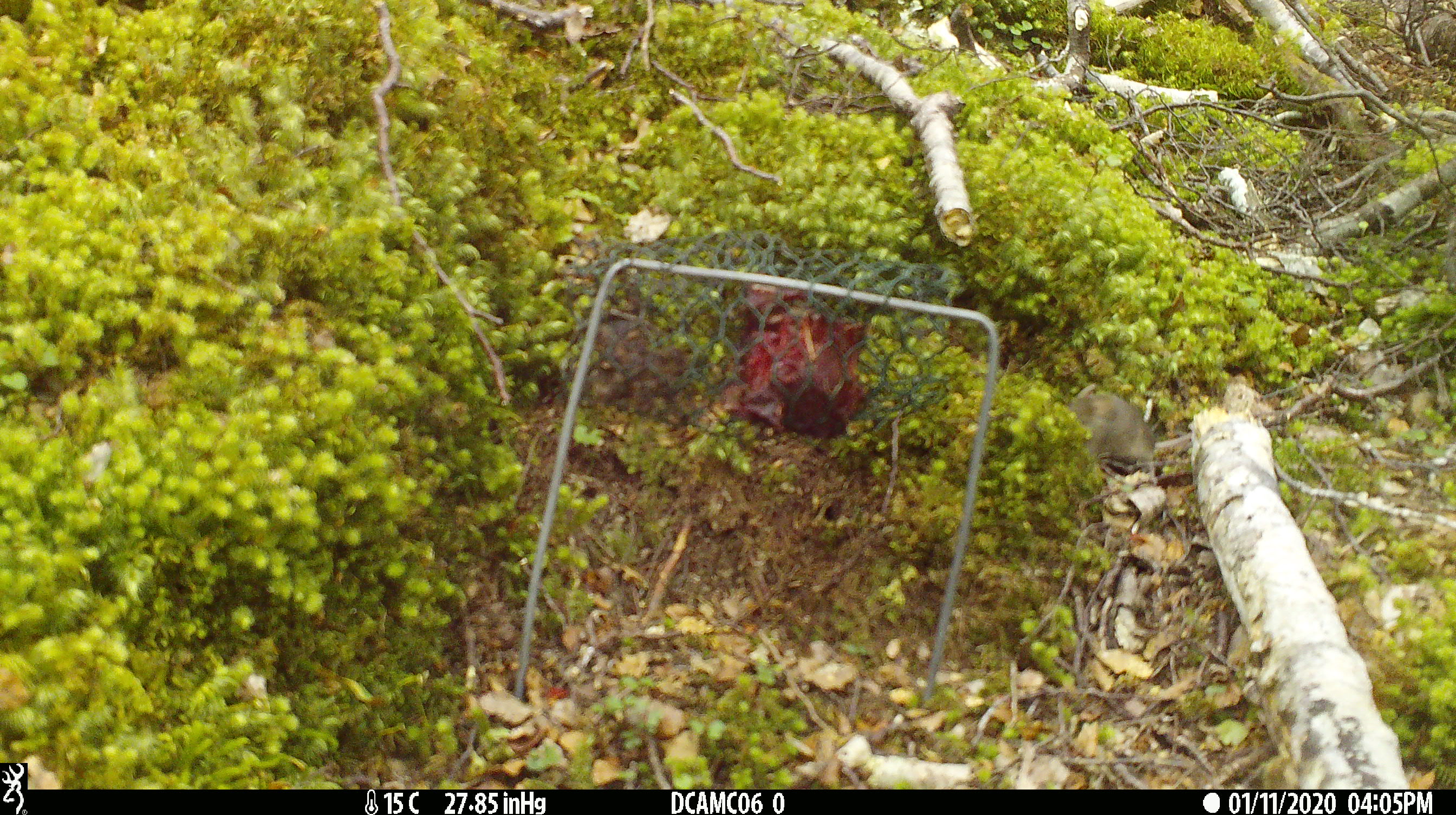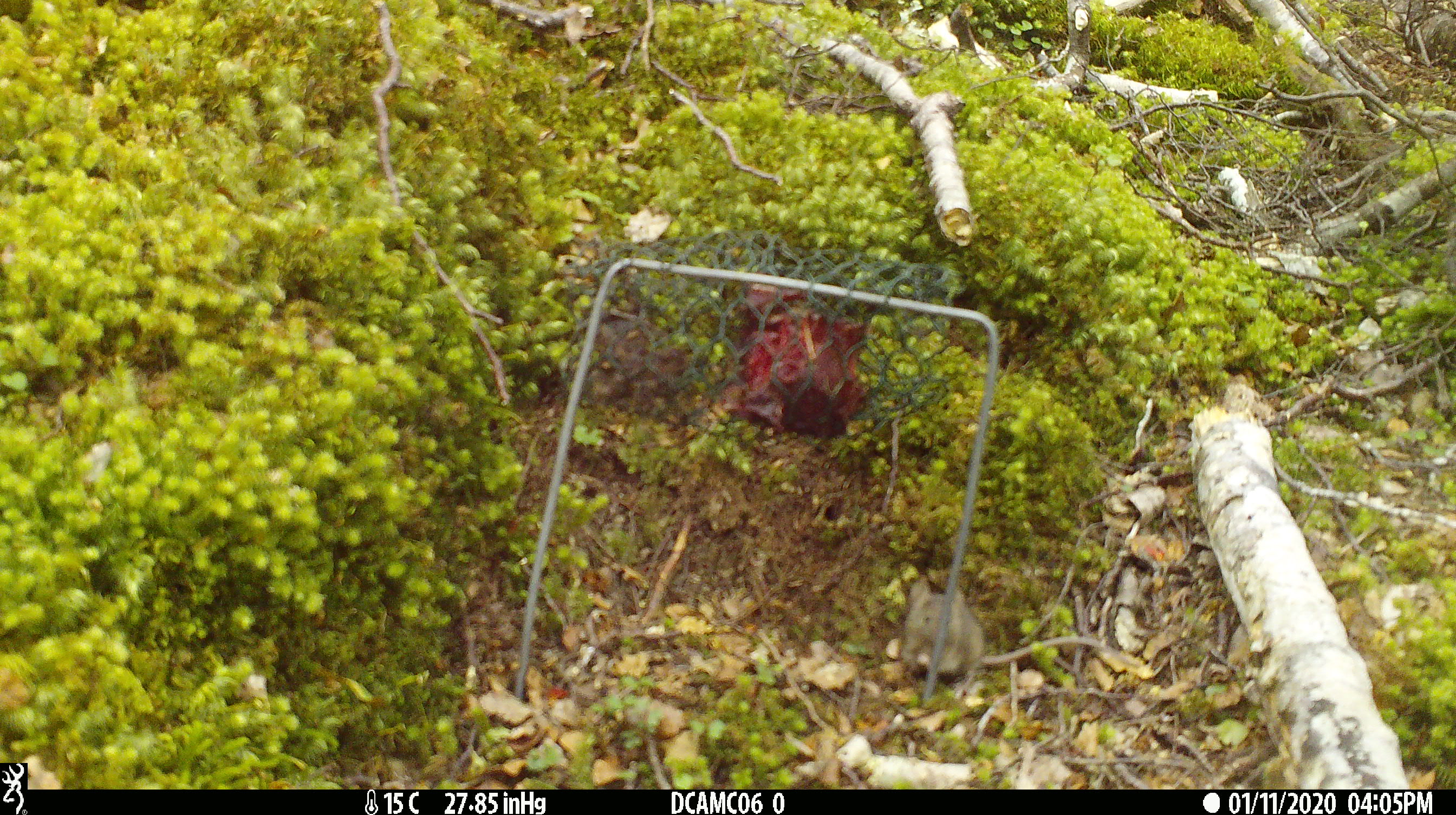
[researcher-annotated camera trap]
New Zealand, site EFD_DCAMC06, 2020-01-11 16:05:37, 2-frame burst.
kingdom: Animalia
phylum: Chordata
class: Mammalia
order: Rodentia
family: Muridae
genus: Mus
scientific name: Mus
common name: mouse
Mouse (Mus).